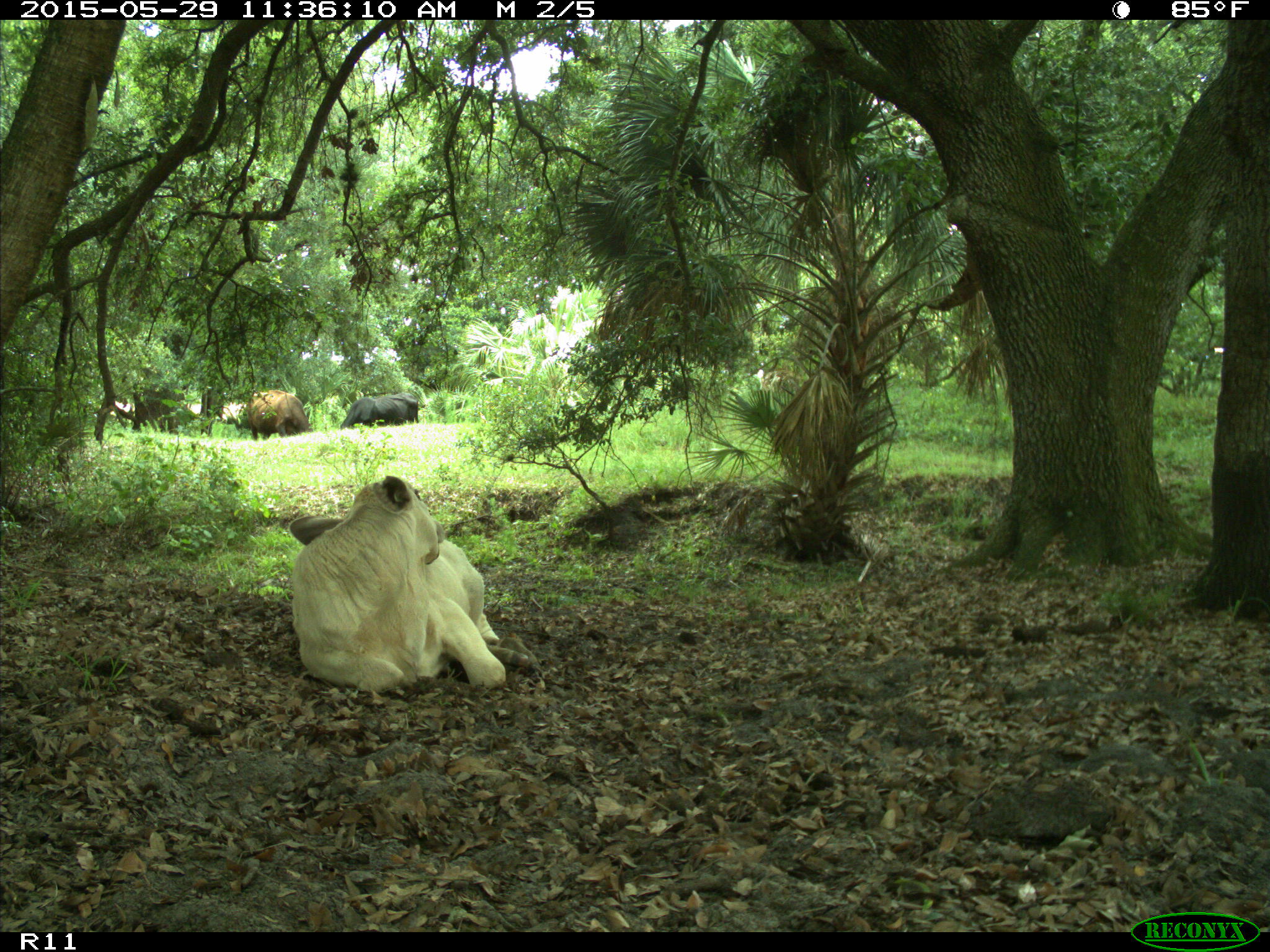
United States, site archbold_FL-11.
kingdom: Animalia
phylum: Chordata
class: Mammalia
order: Artiodactyla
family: Bovidae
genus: Bos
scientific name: Bos taurus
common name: domestic cow